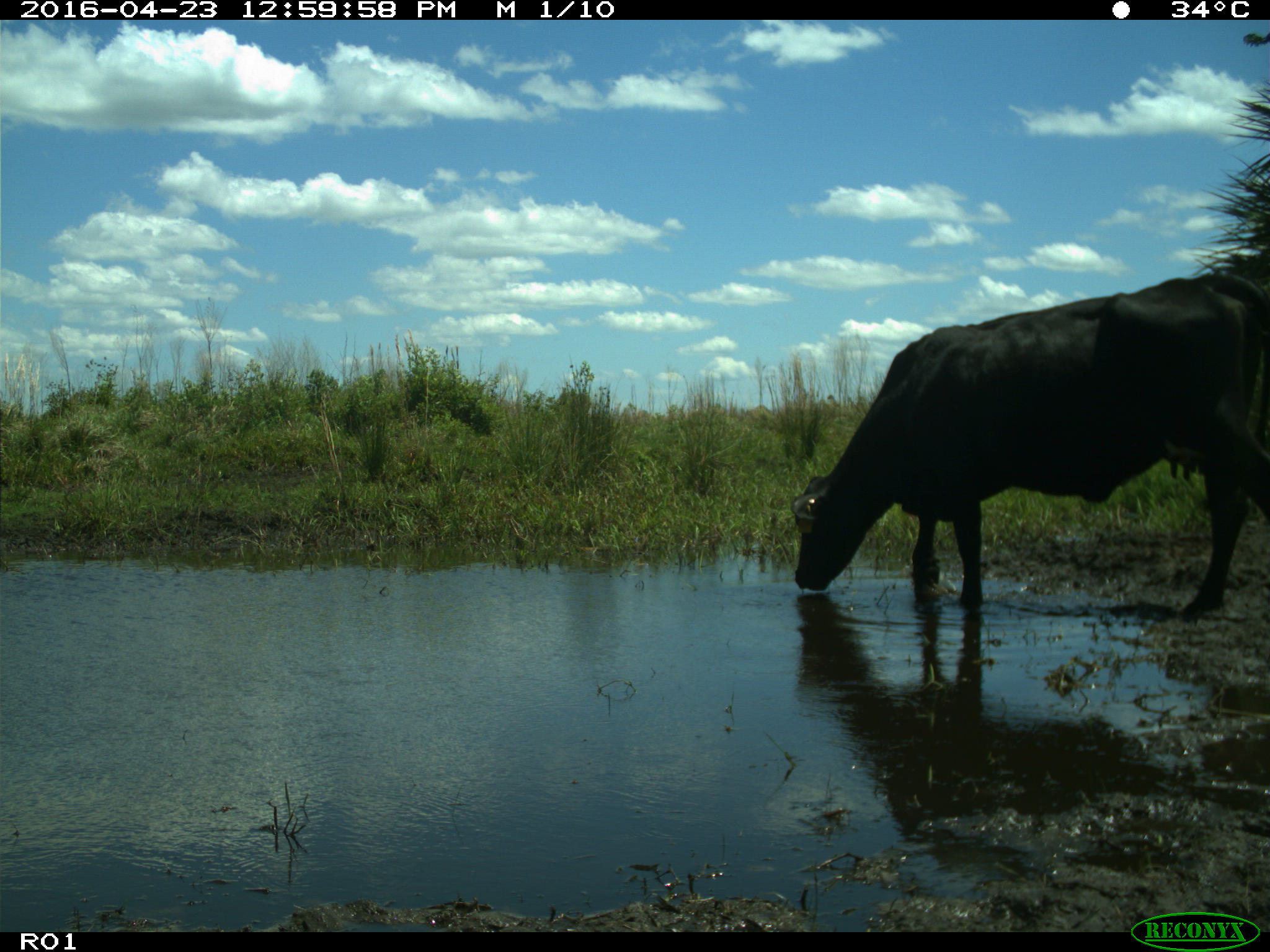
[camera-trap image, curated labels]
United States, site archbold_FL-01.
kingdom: Animalia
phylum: Chordata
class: Mammalia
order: Artiodactyla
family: Bovidae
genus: Bos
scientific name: Bos taurus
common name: domestic cow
Bos taurus (domestic cow).